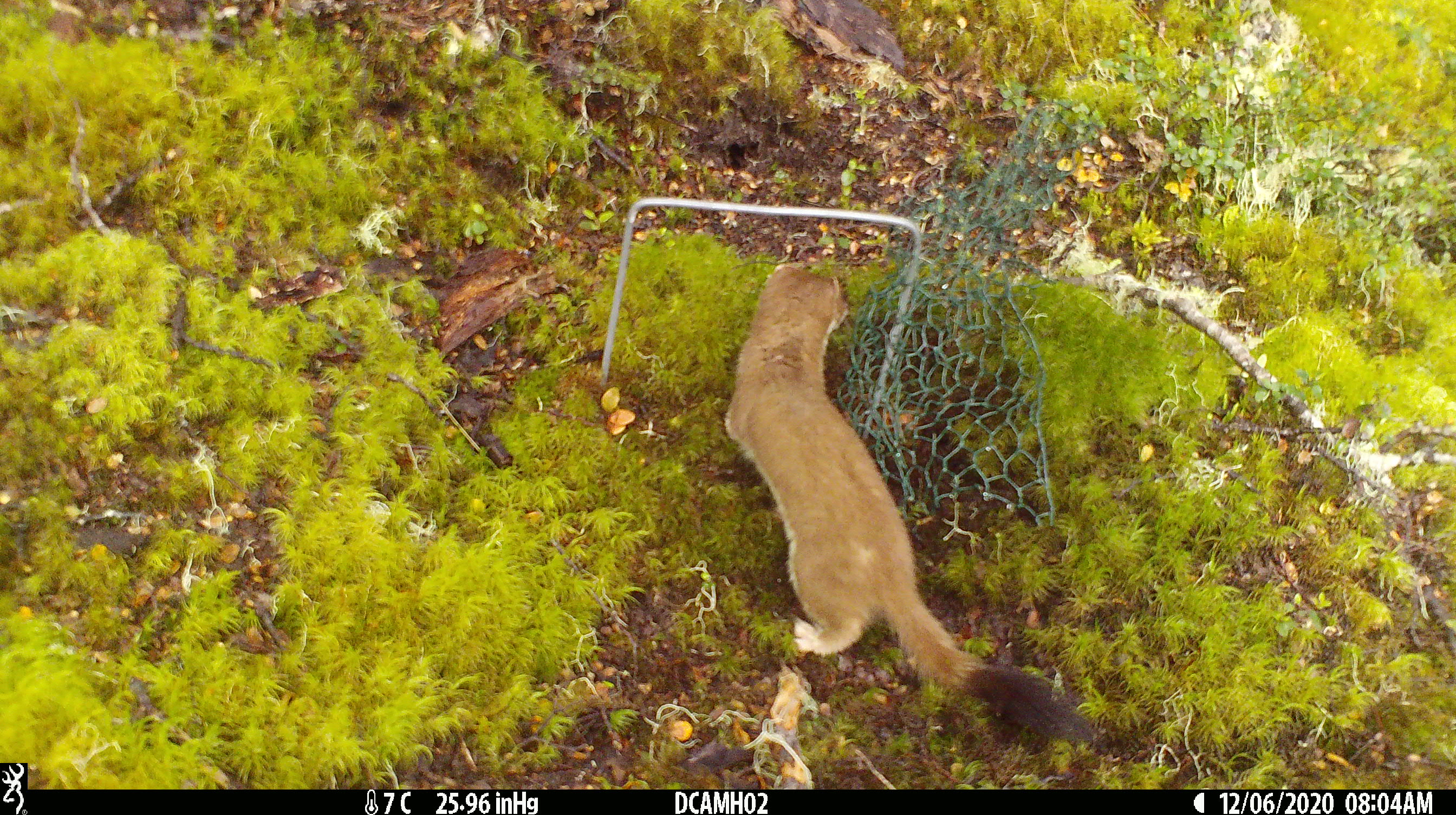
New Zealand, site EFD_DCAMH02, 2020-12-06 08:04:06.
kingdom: Animalia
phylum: Chordata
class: Mammalia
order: Carnivora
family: Mustelidae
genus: Mustela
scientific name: Mustela erminea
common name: stoat